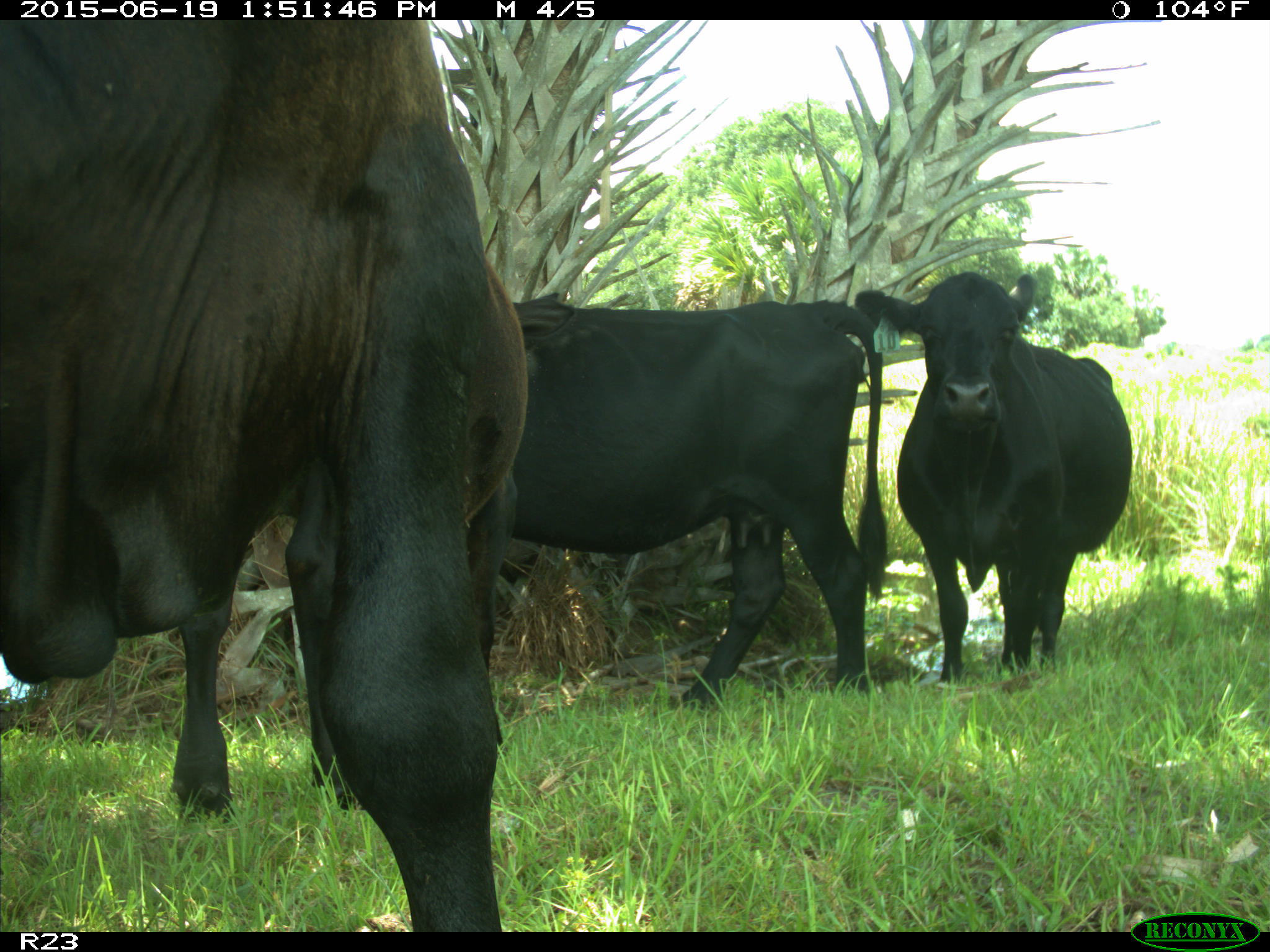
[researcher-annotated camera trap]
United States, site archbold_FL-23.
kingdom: Animalia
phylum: Chordata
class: Mammalia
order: Artiodactyla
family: Suidae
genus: Sus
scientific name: Sus scrofa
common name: wild boar